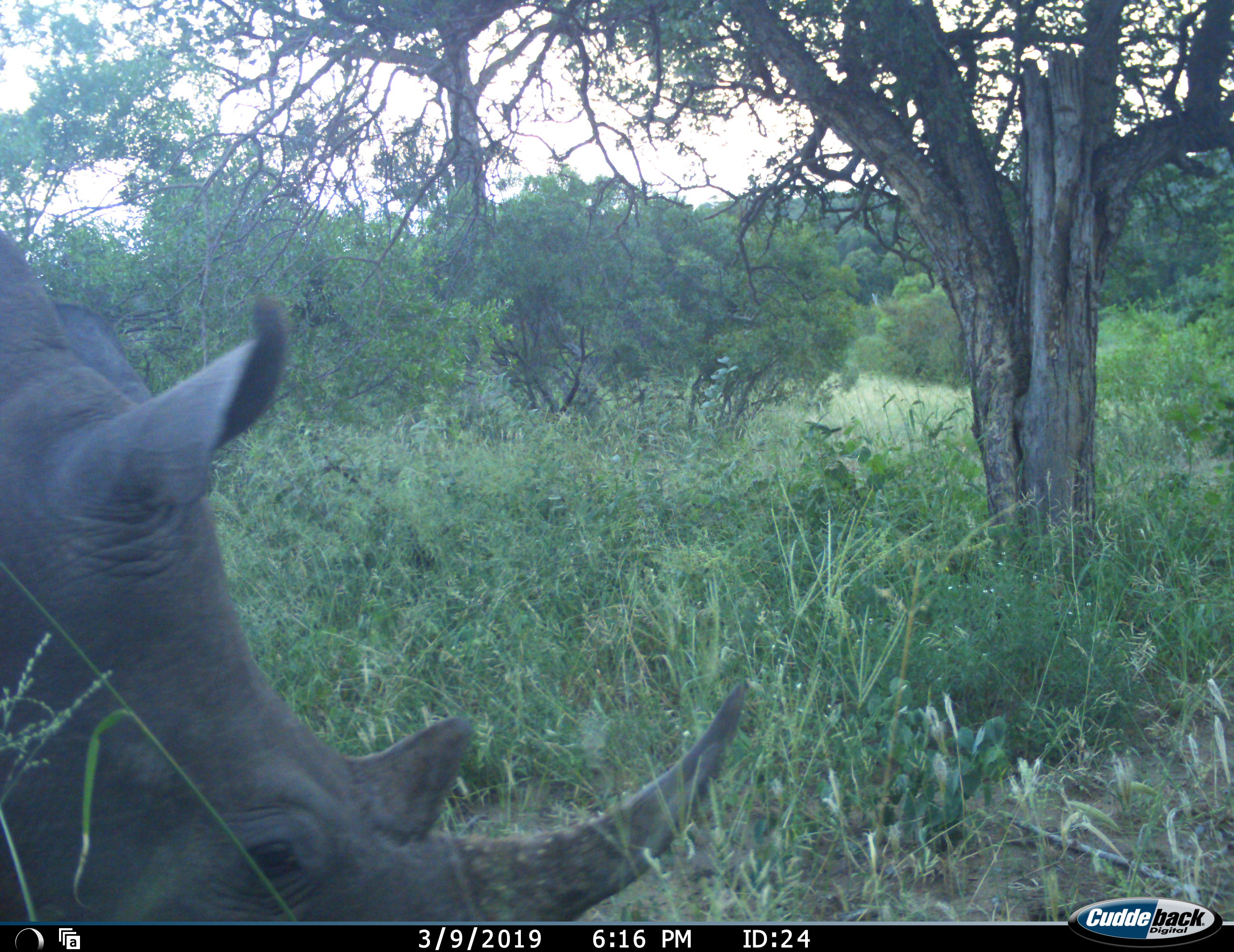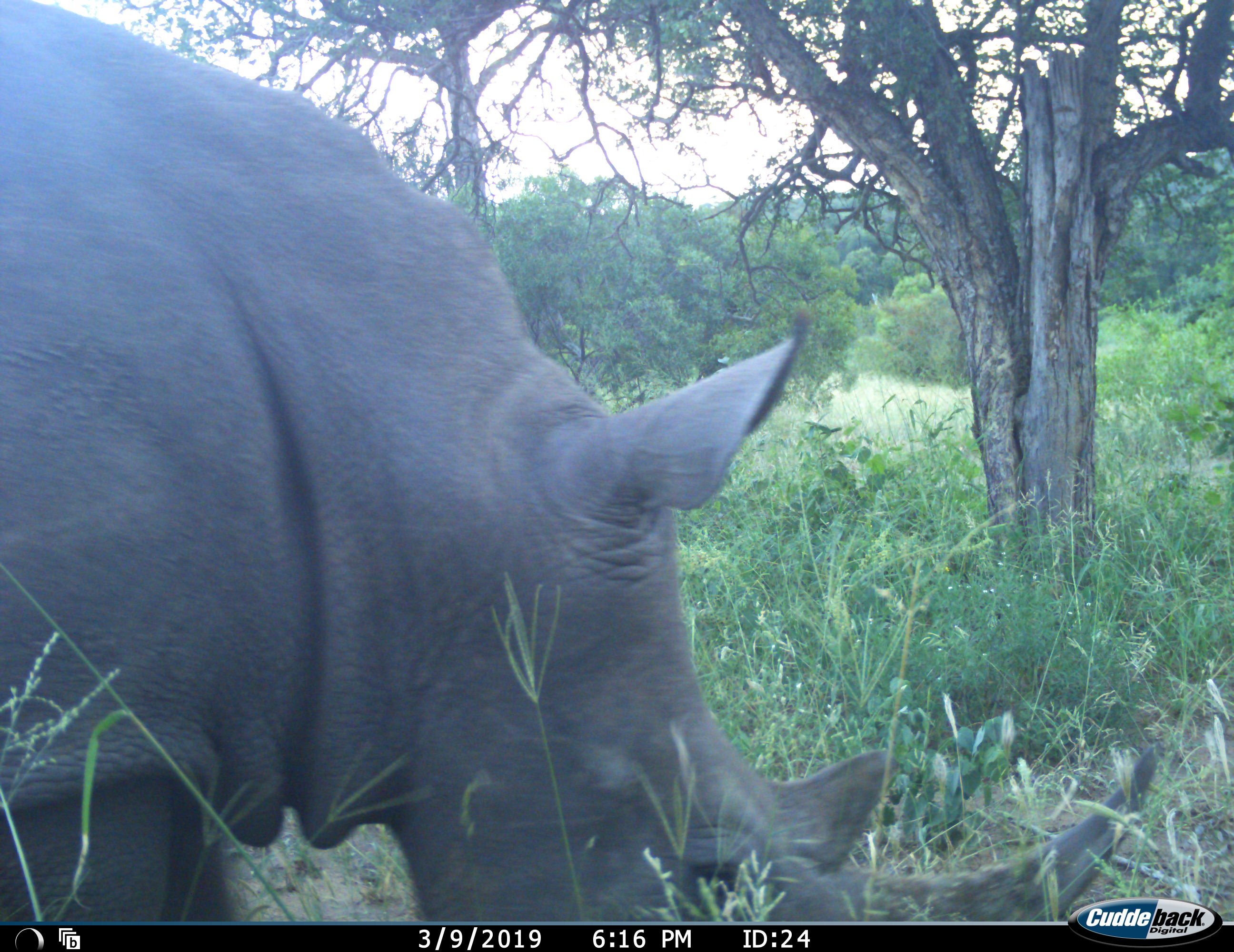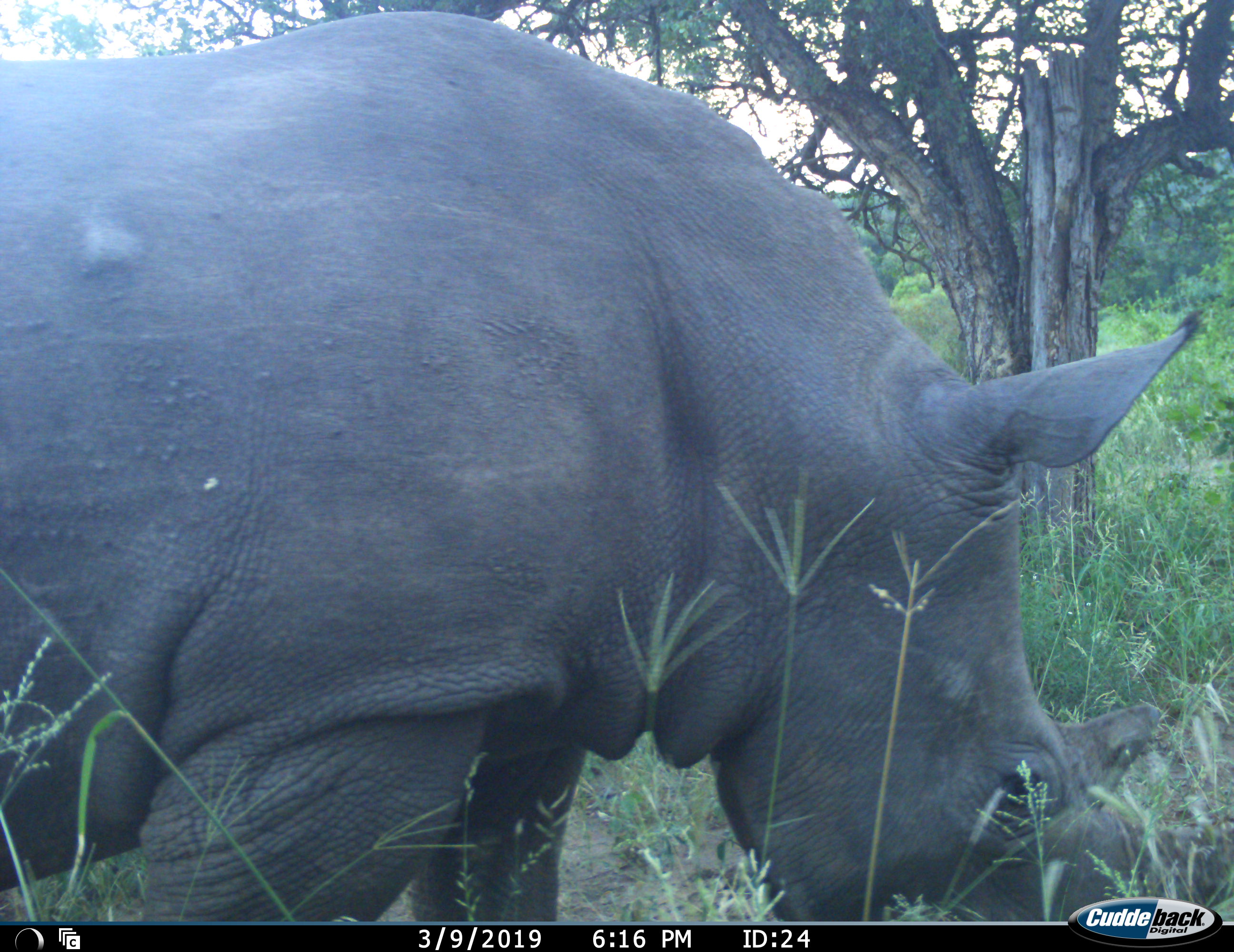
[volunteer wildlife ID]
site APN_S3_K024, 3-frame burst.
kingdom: Animalia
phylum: Chordata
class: Mammalia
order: Perissodactyla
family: Rhinocerotidae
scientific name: Rhinocerotidae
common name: unknown rhinoceros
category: rhinocerosunknown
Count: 1.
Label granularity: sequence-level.